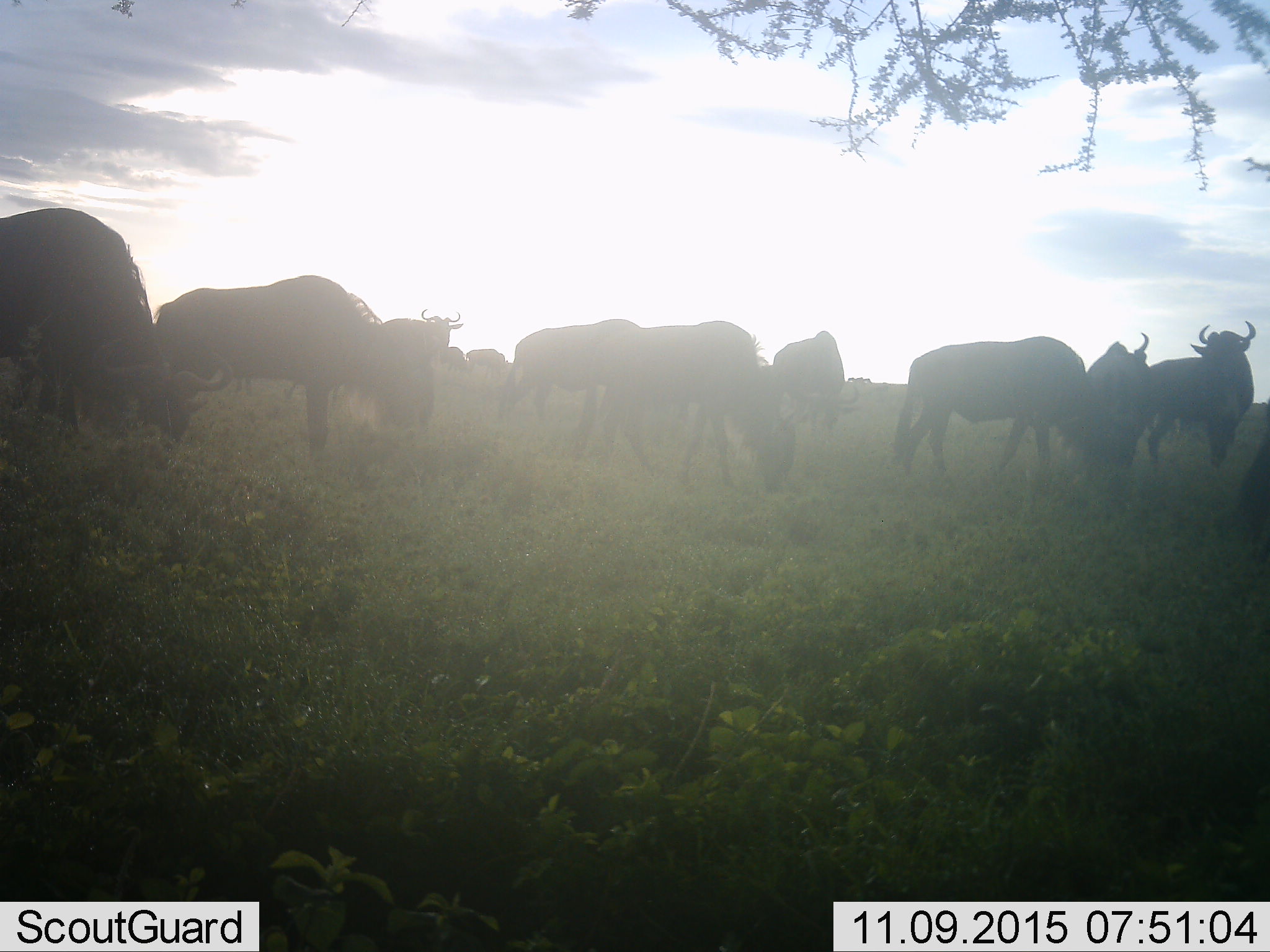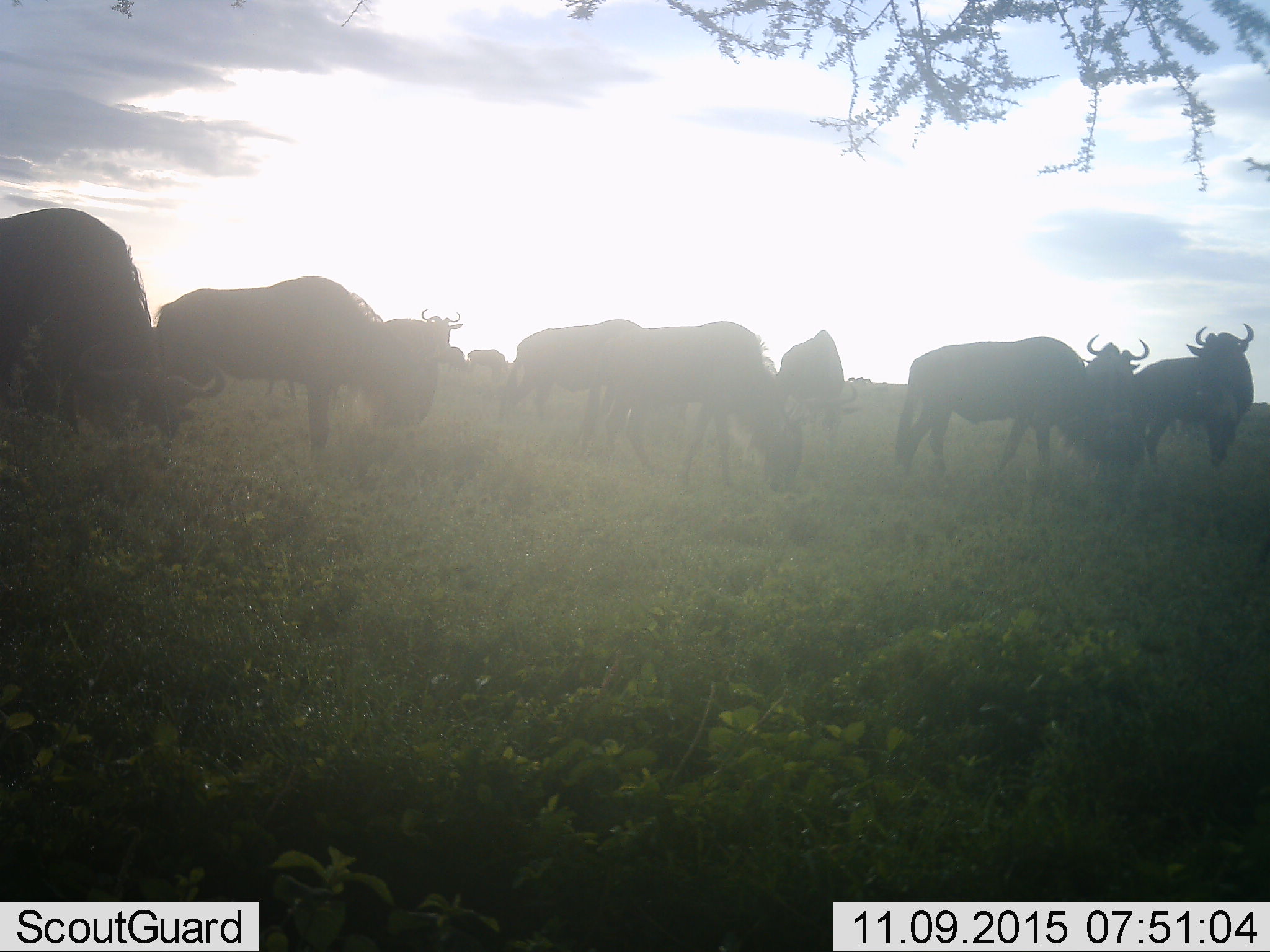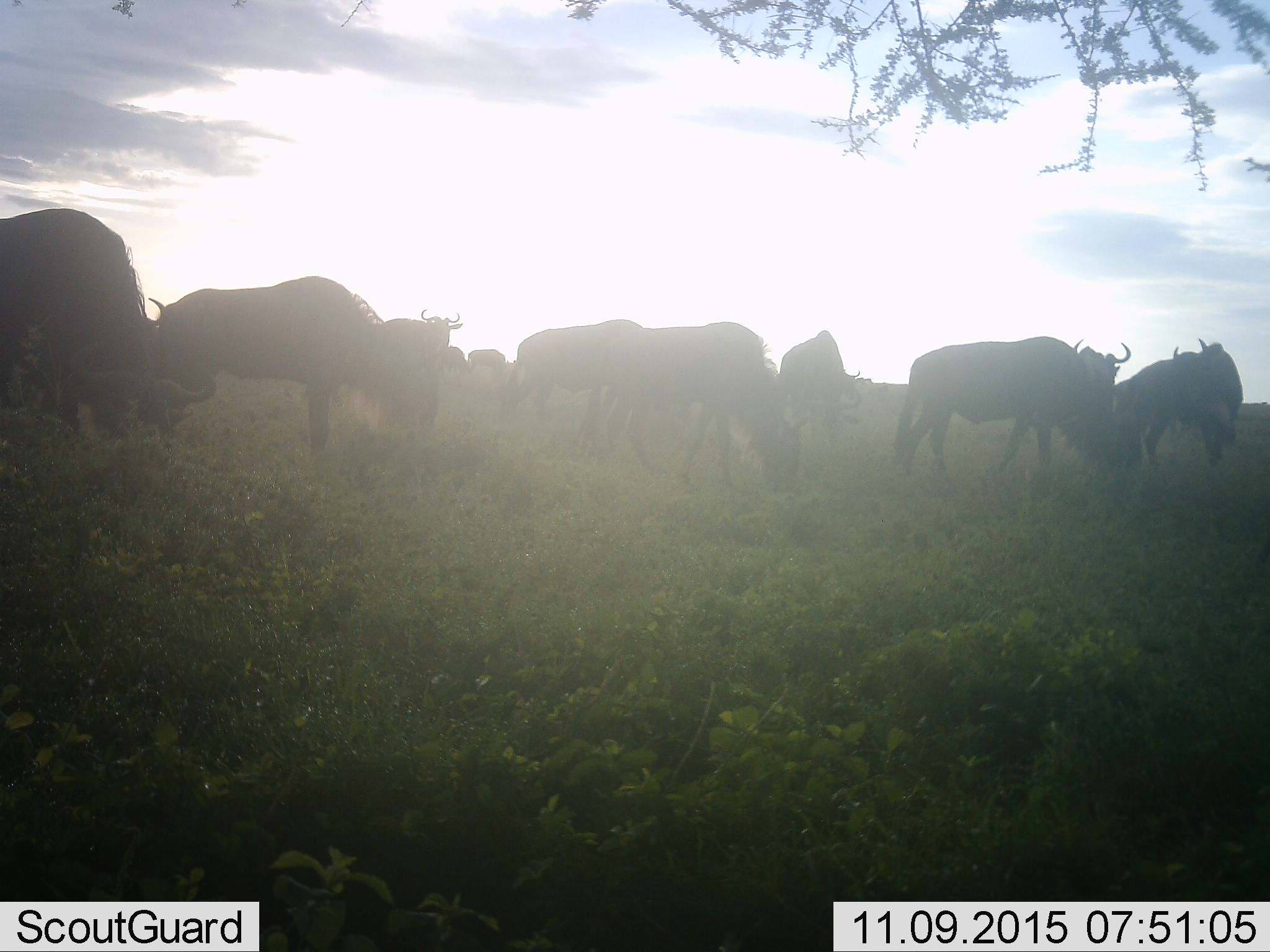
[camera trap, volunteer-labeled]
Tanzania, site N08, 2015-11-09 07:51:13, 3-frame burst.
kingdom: Animalia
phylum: Chordata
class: Mammalia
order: Artiodactyla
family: Bovidae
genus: Connochaetes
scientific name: Connochaetes taurinus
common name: blue wildebeest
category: wildebeest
Wildebeest (blue wildebeest) (Connochaetes taurinus), count 11-50. Behavior (volunteer vote fractions): standing 43%, resting 0%, moving 43%, interacting 14%. Young present (vote fraction): 14%. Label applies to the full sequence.